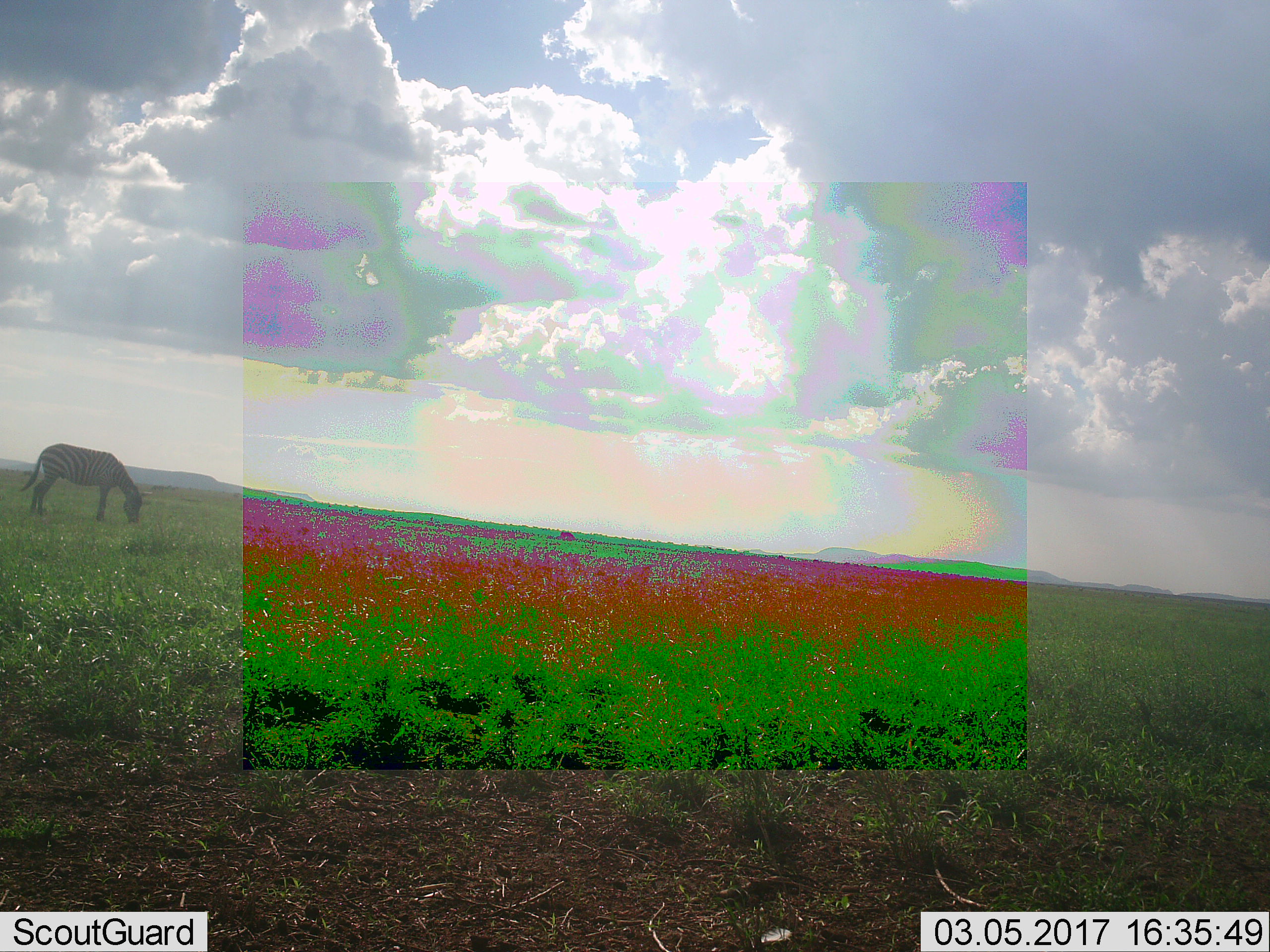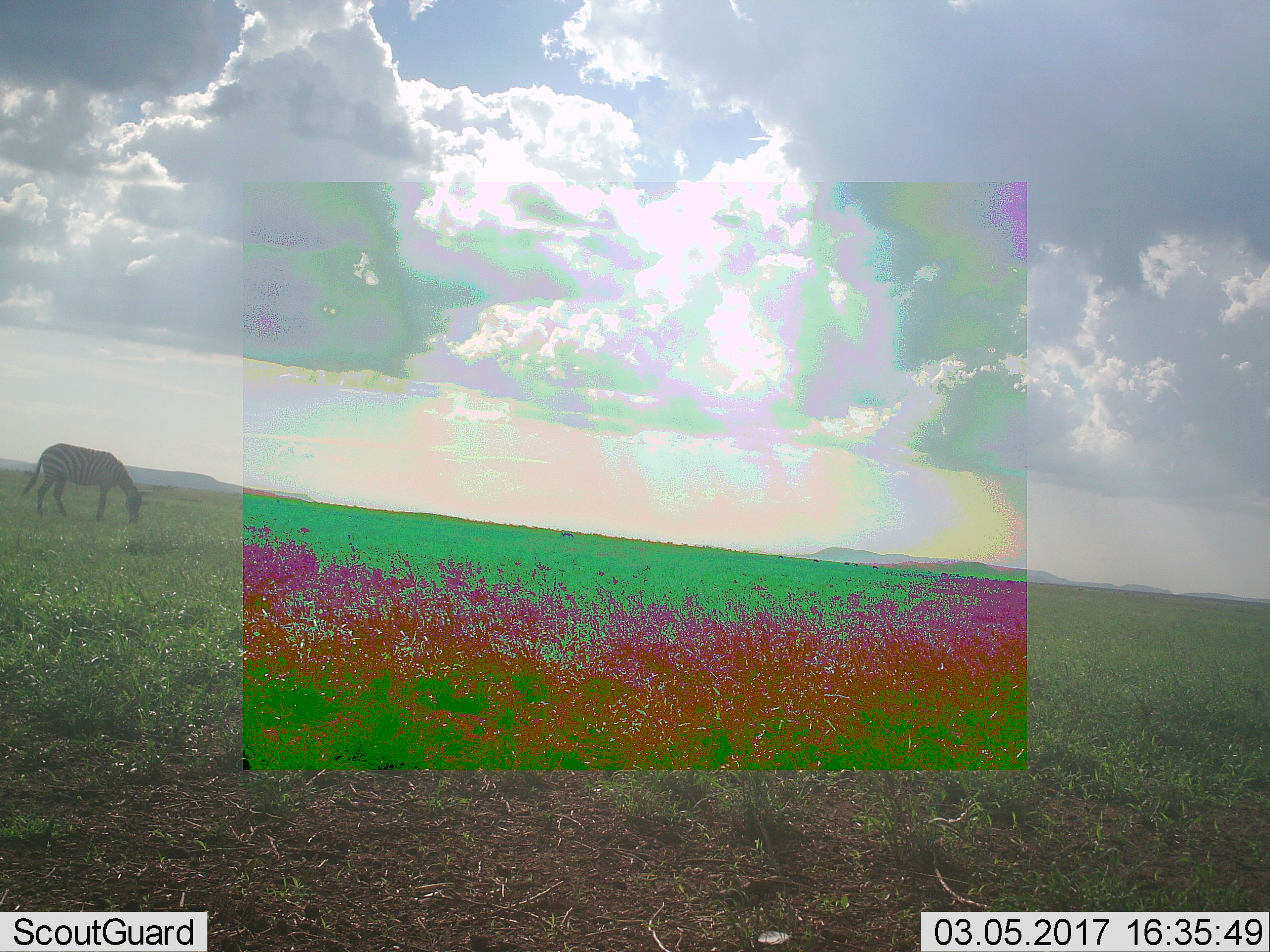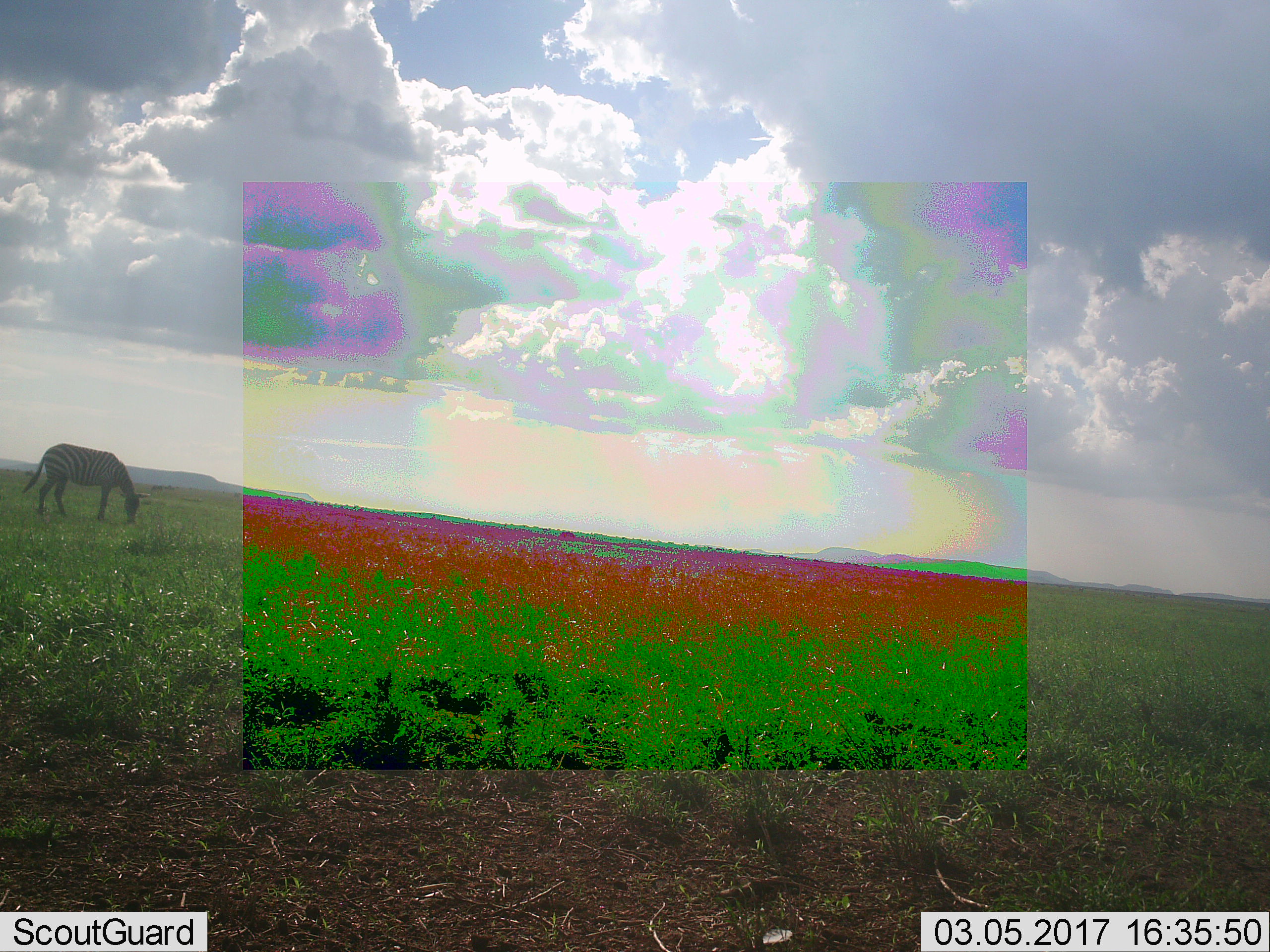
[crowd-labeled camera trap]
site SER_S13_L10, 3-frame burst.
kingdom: Animalia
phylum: Chordata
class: Mammalia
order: Perissodactyla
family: Equidae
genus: Equus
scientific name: Equus quagga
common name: plains zebra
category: zebraplains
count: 1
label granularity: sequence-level